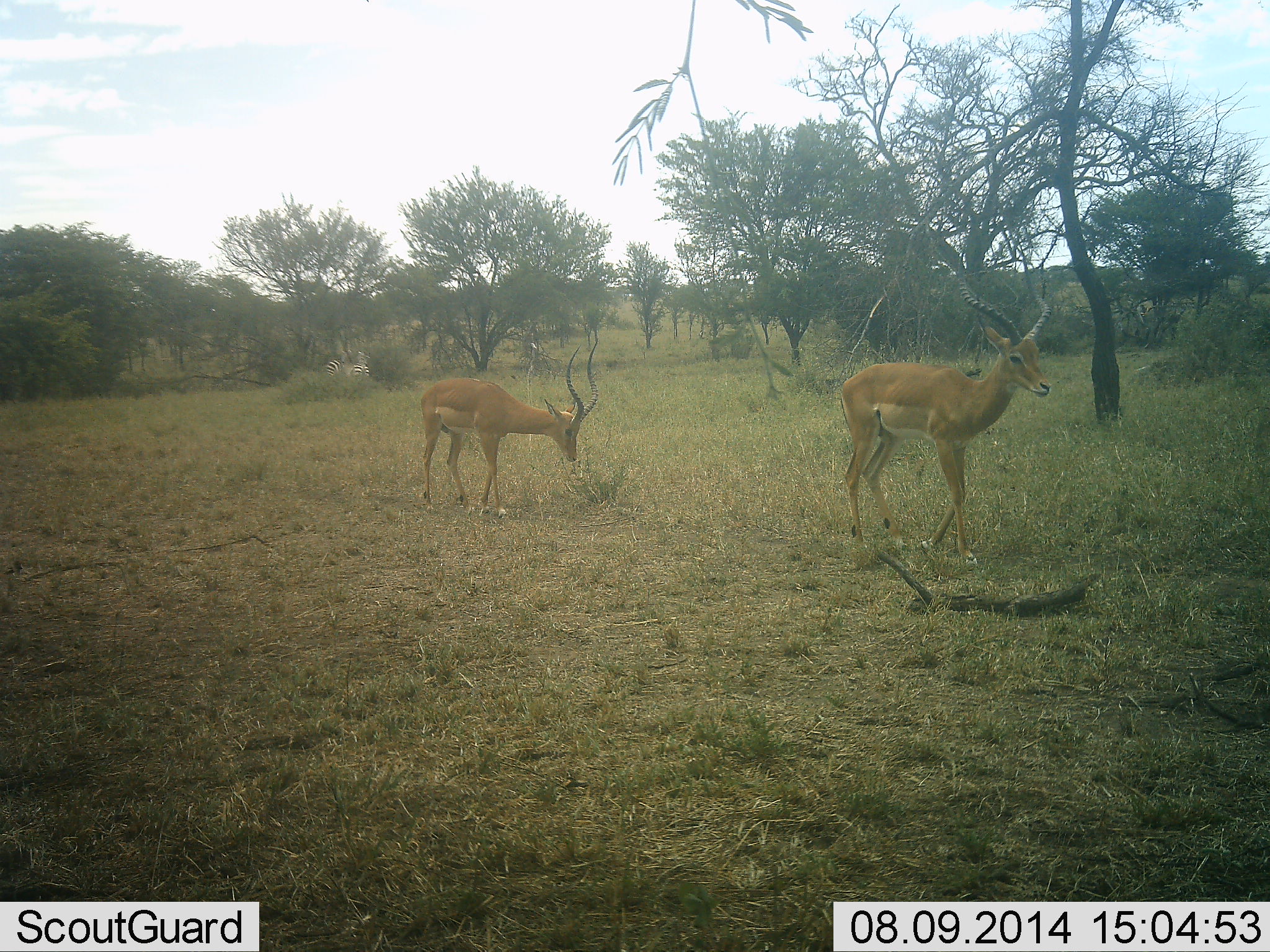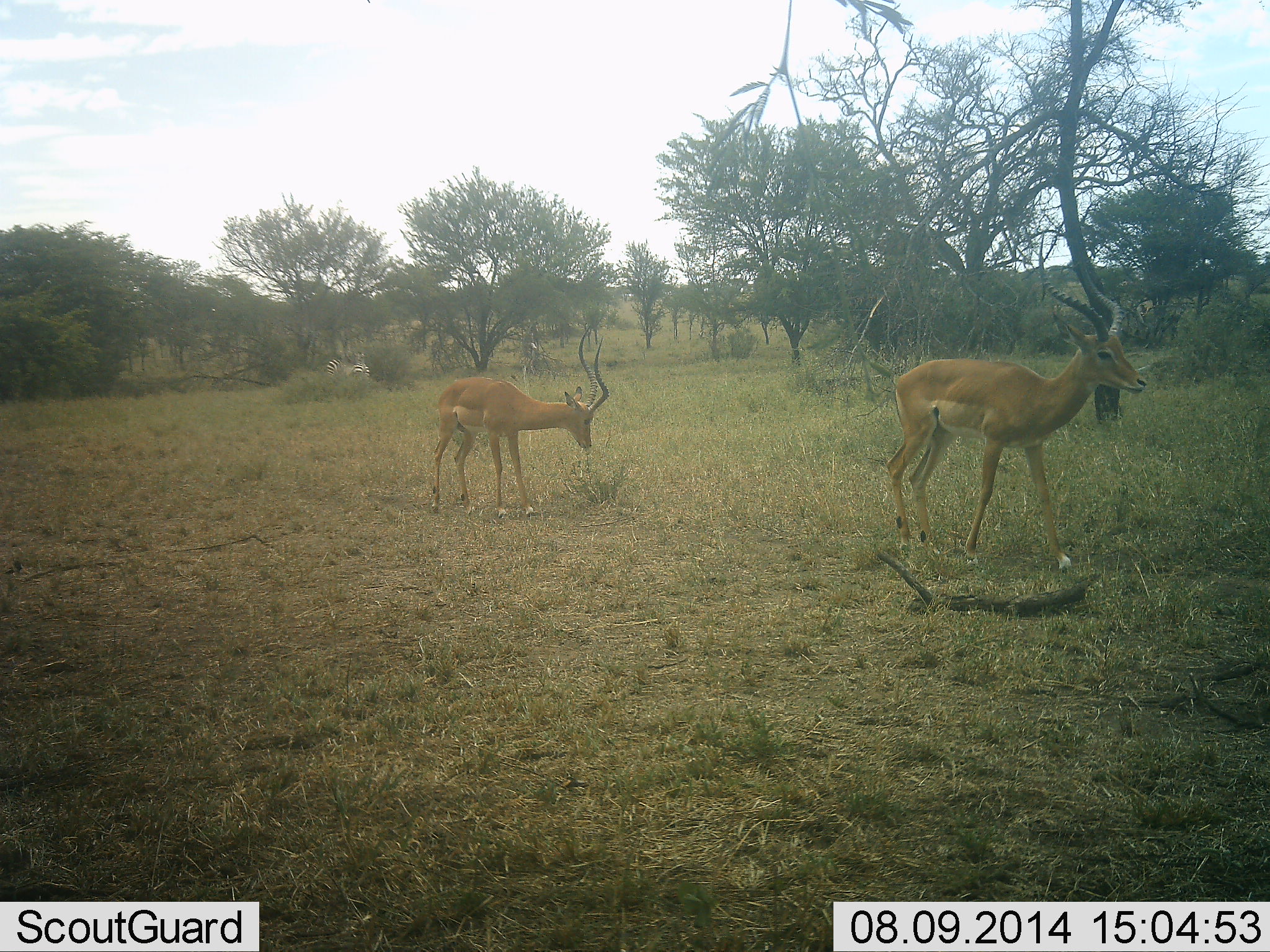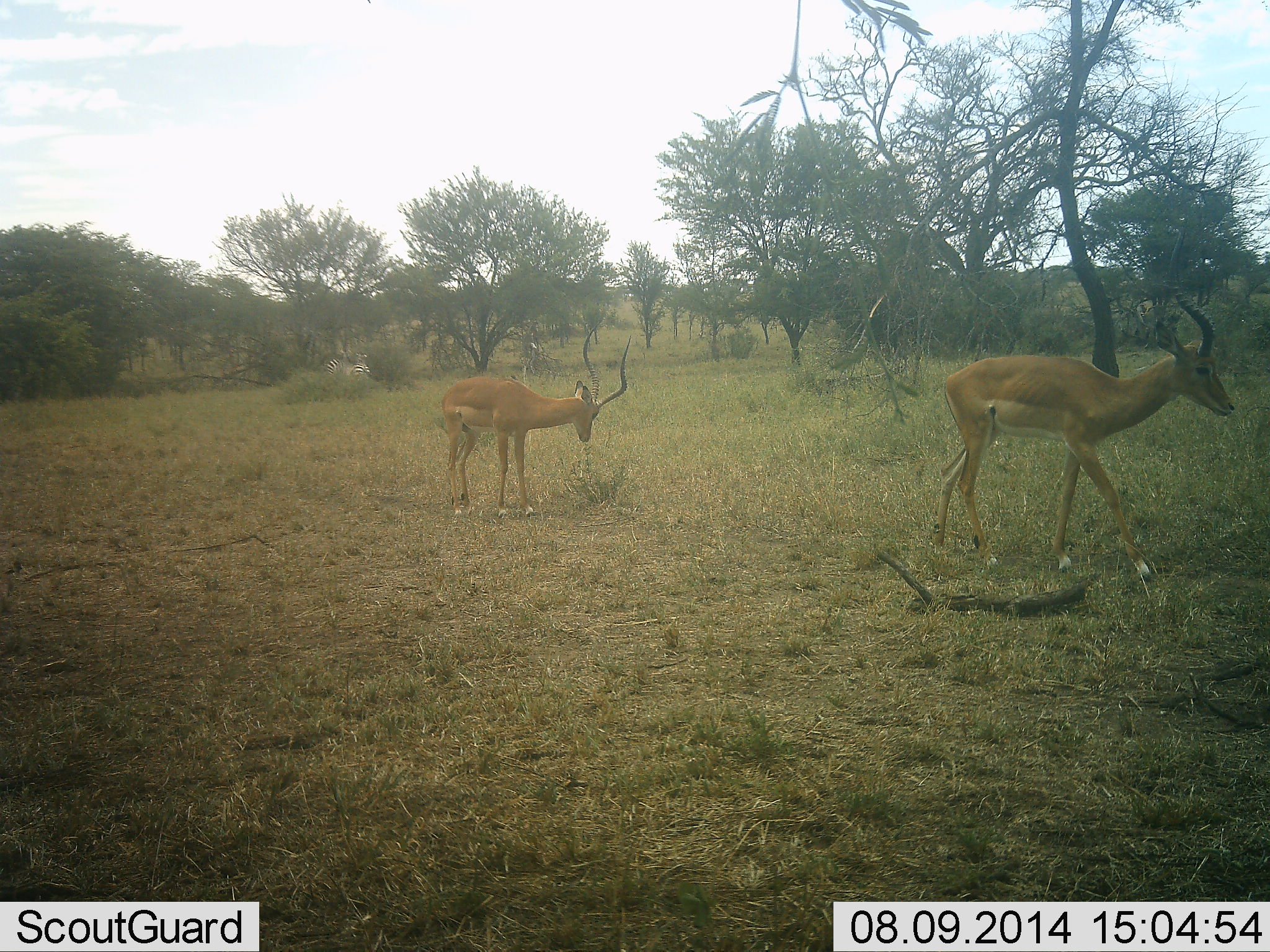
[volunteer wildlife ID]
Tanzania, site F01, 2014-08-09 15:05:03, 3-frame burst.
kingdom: Animalia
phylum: Chordata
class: Mammalia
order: Artiodactyla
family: Bovidae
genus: Aepyceros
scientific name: Aepyceros melampus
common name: impala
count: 2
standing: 32%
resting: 0%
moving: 89%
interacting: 0%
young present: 5%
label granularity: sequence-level